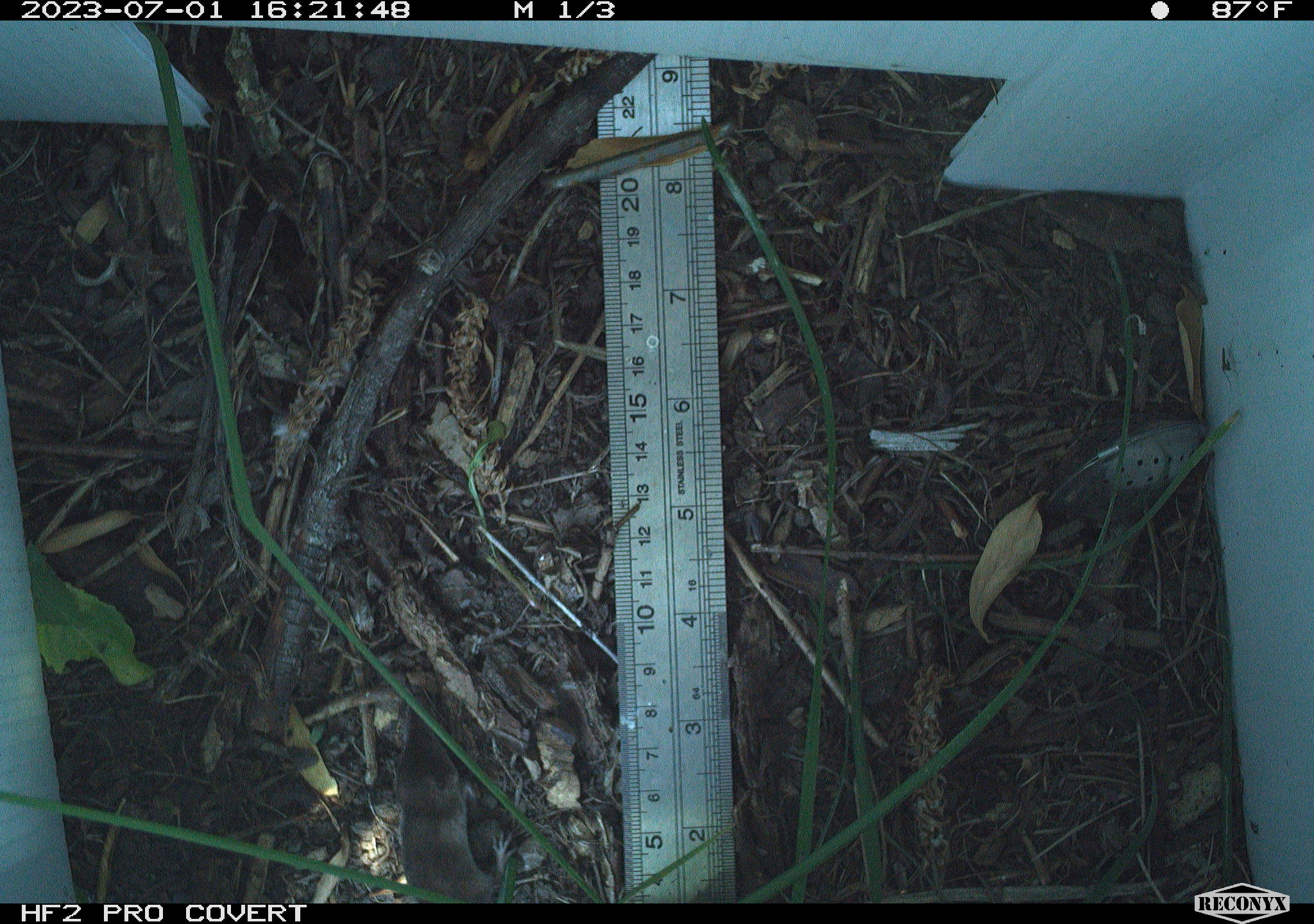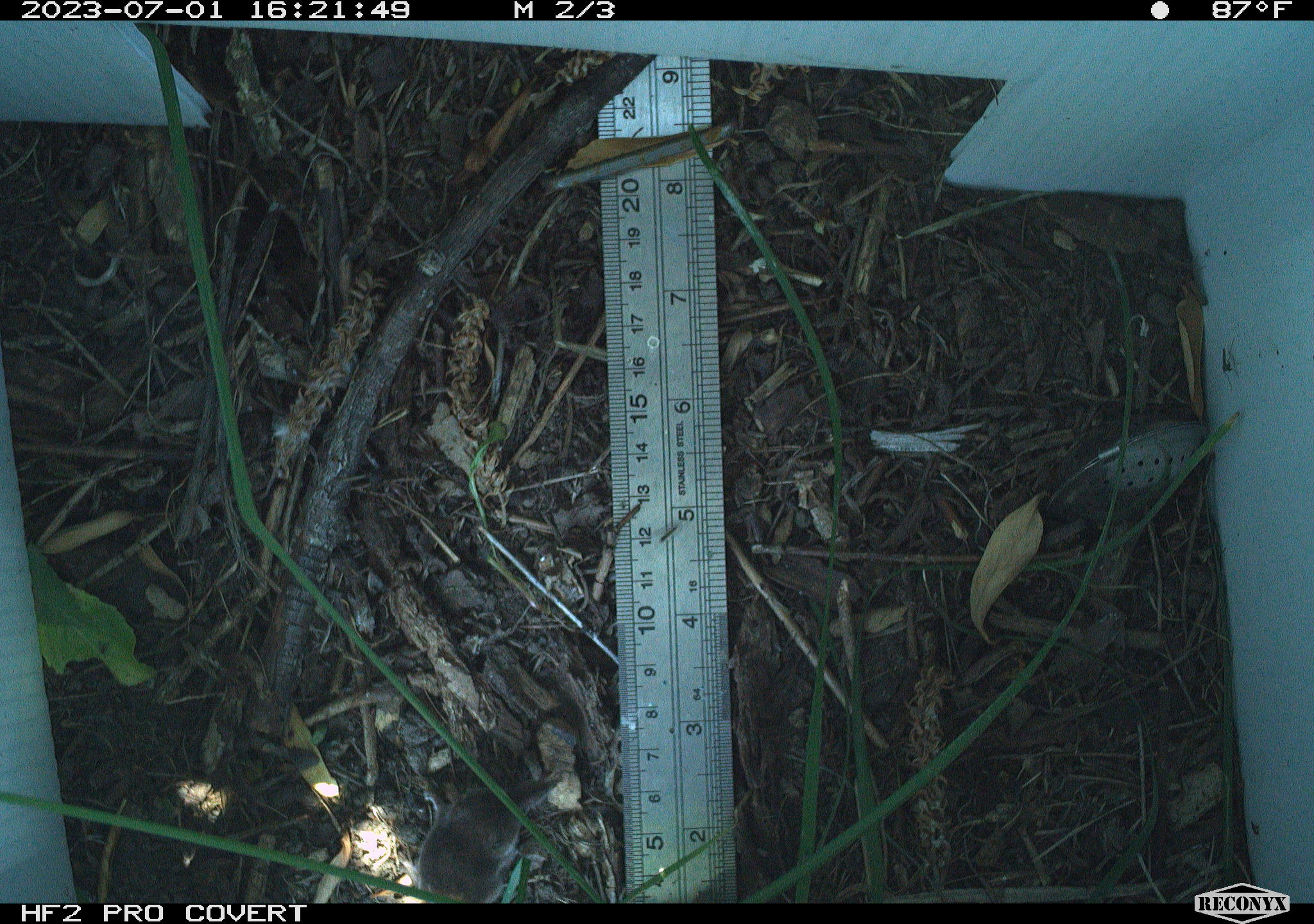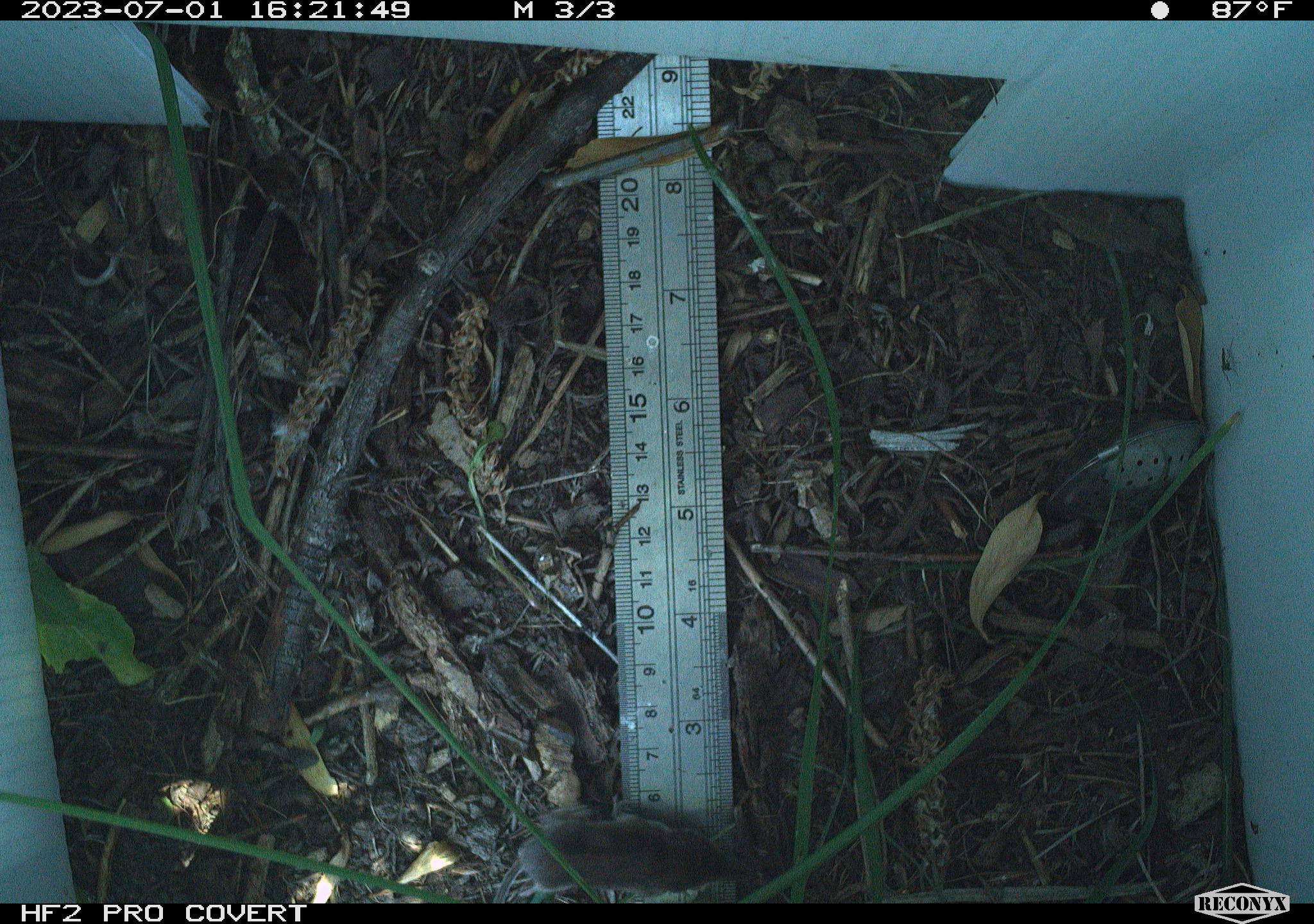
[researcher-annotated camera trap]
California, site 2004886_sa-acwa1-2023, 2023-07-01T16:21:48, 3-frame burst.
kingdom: Animalia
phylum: Chordata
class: Mammalia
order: Eulipotyphla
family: Soricidae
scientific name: Soricidae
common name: shrews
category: soricidae family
Soricidae family (shrews) (Soricidae).